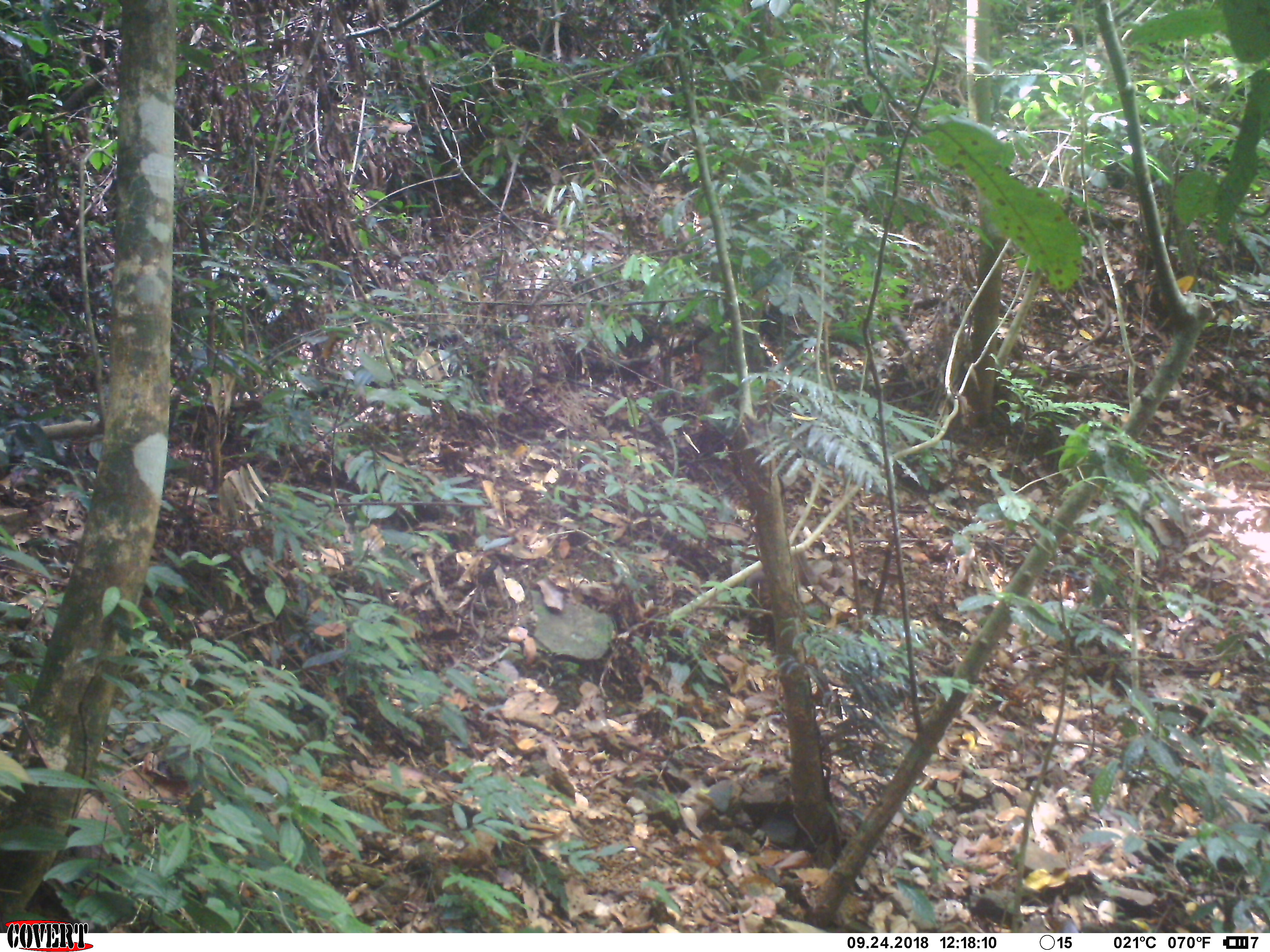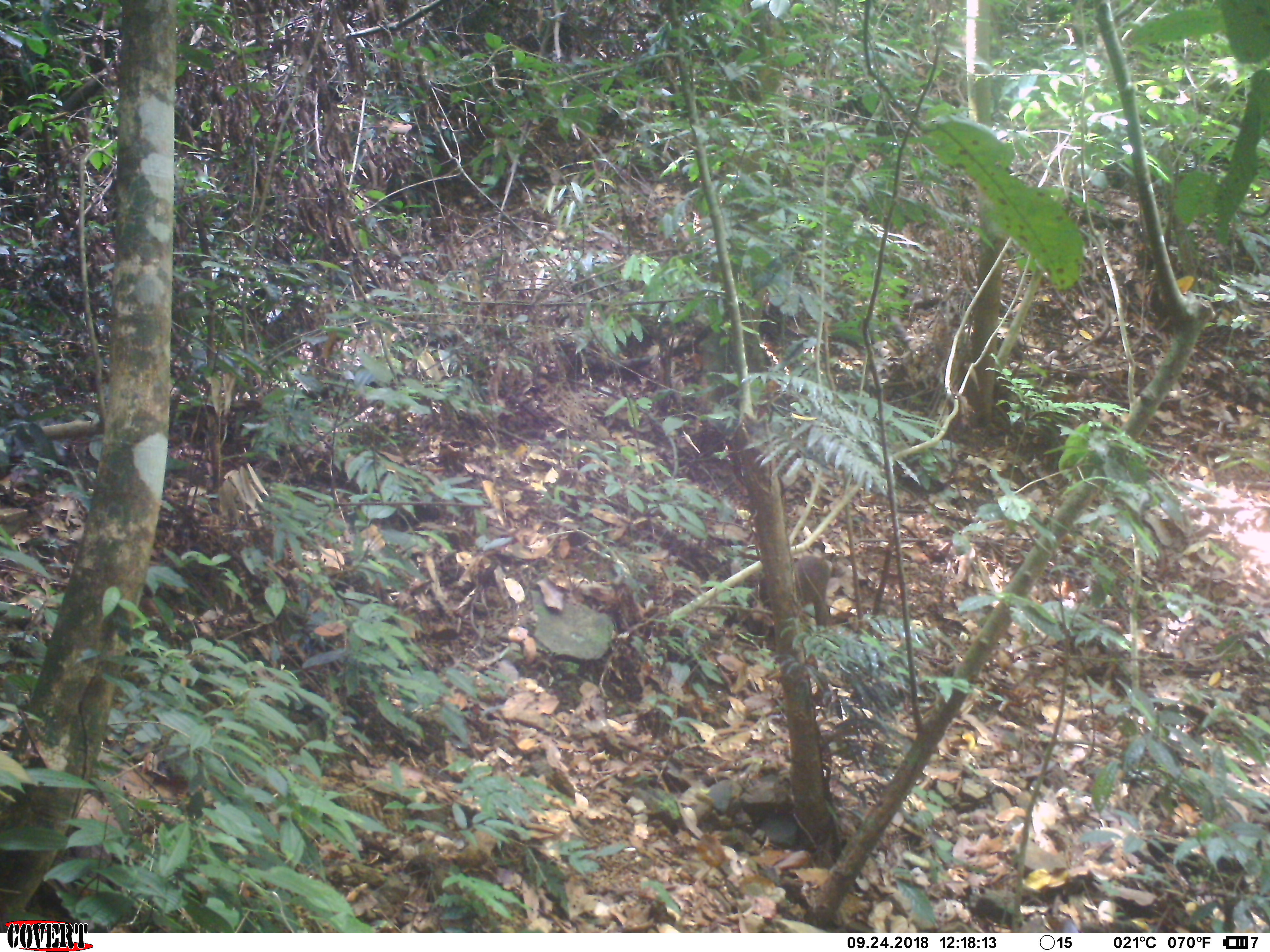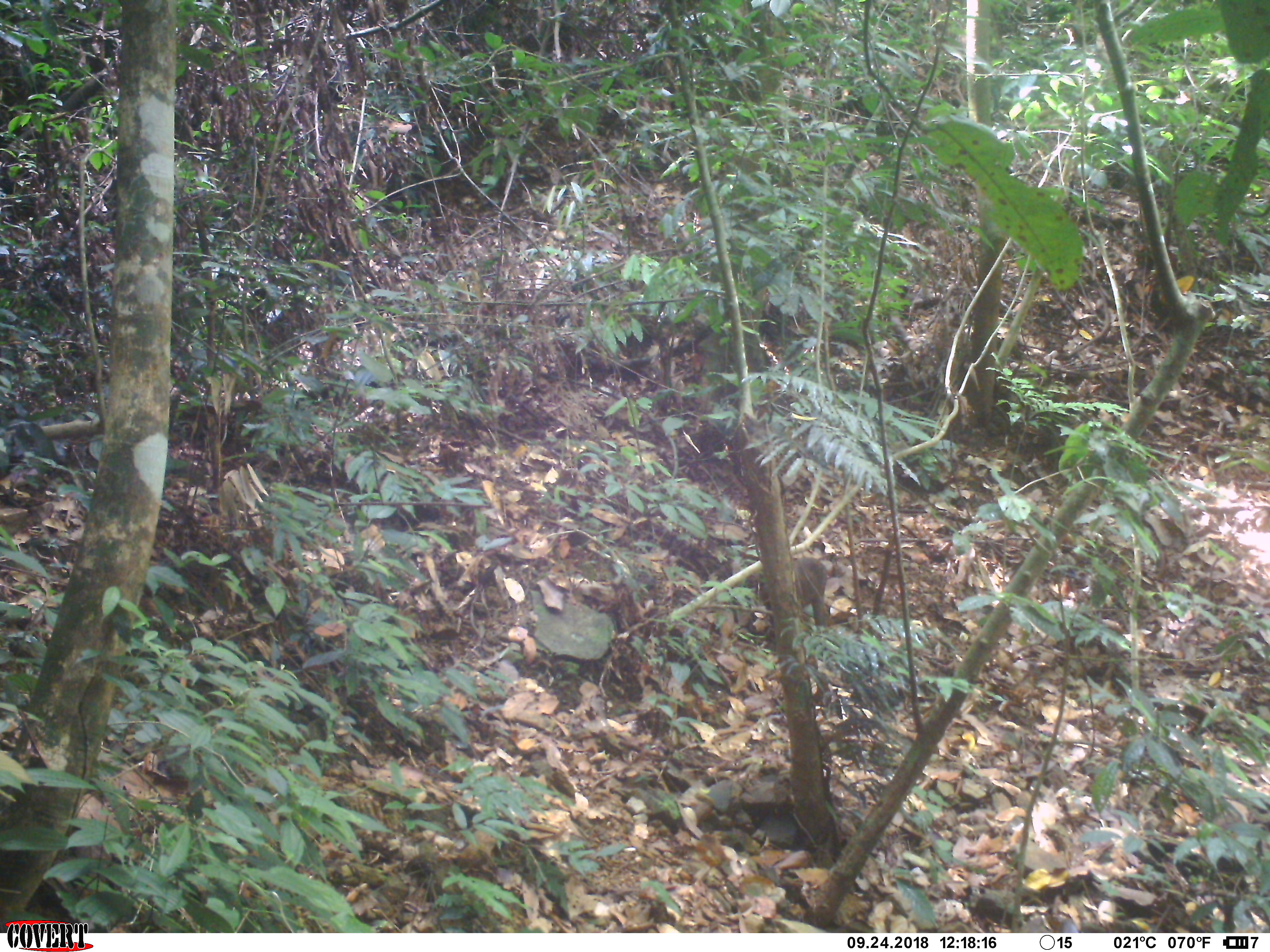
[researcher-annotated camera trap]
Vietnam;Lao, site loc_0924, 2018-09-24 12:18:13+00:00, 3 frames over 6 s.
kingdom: Animalia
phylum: Chordata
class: Mammalia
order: Primates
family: Cercopithecidae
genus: Macaca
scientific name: Macaca arctoides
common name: stump-tailed macaque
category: stump tailed macaque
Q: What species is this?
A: Stump tailed macaque (stump-tailed macaque) (Macaca arctoides).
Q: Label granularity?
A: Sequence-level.